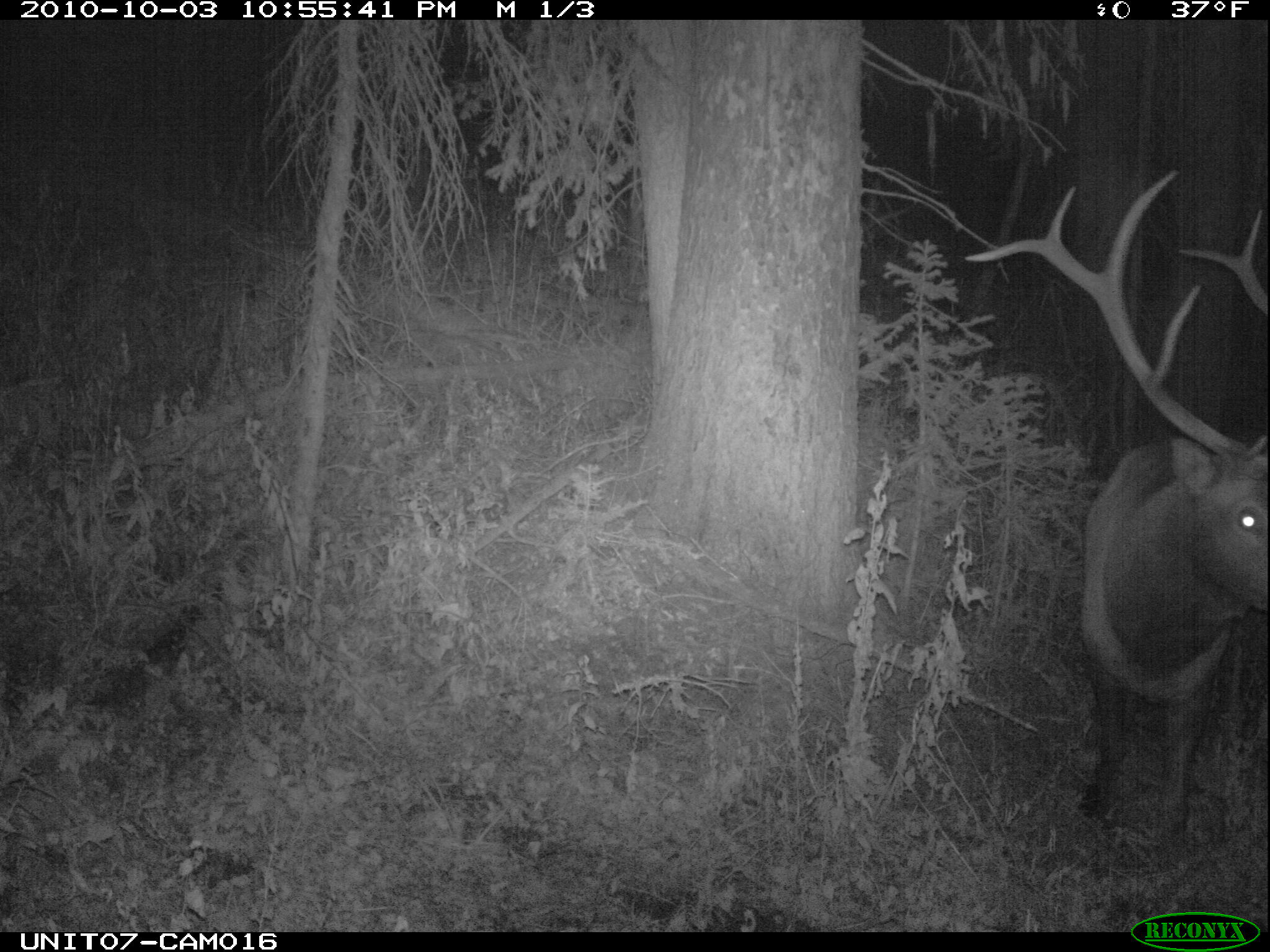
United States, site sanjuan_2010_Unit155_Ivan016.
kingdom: Animalia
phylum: Chordata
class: Mammalia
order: Artiodactyla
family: Cervidae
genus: Cervus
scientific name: Cervus elaphus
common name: red deer